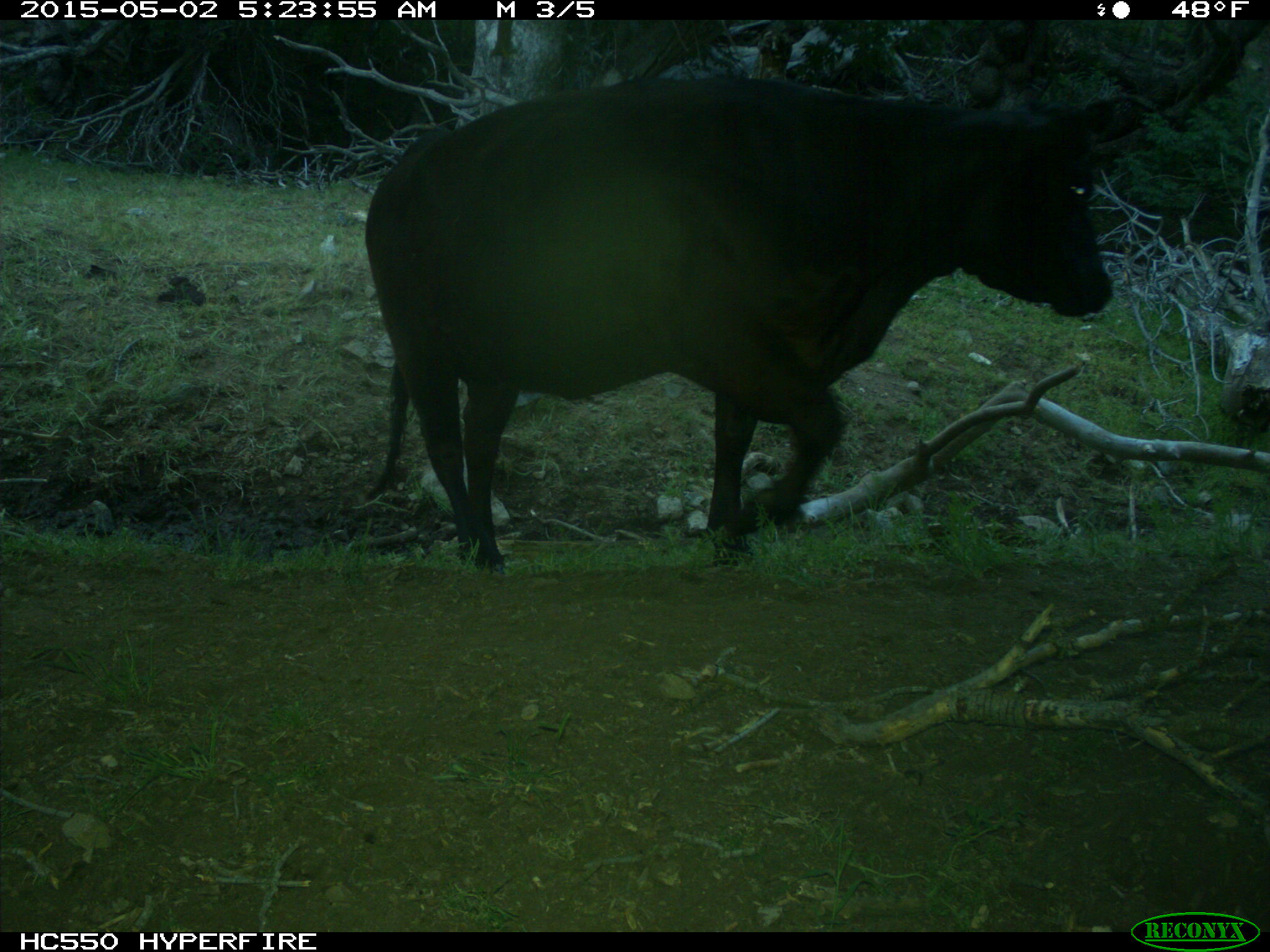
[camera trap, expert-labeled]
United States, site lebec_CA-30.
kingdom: Animalia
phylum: Chordata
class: Mammalia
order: Artiodactyla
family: Bovidae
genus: Bos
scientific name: Bos taurus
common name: domestic cow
Bos taurus (domestic cow).